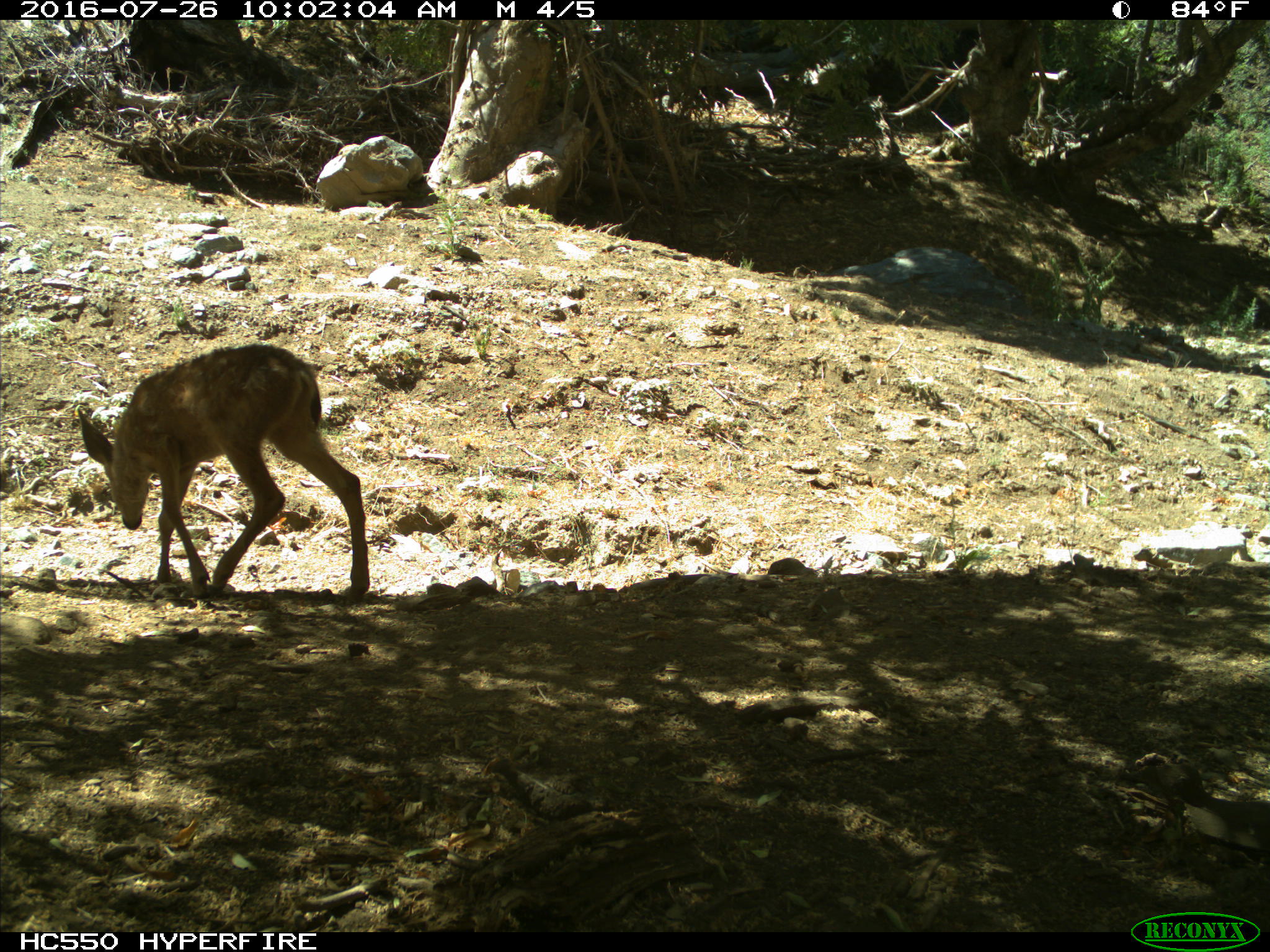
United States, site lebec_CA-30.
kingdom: Animalia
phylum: Chordata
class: Mammalia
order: Artiodactyla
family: Cervidae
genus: Odocoileus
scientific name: Odocoileus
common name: deer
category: unidentified deer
Unidentified deer (deer) (Odocoileus).